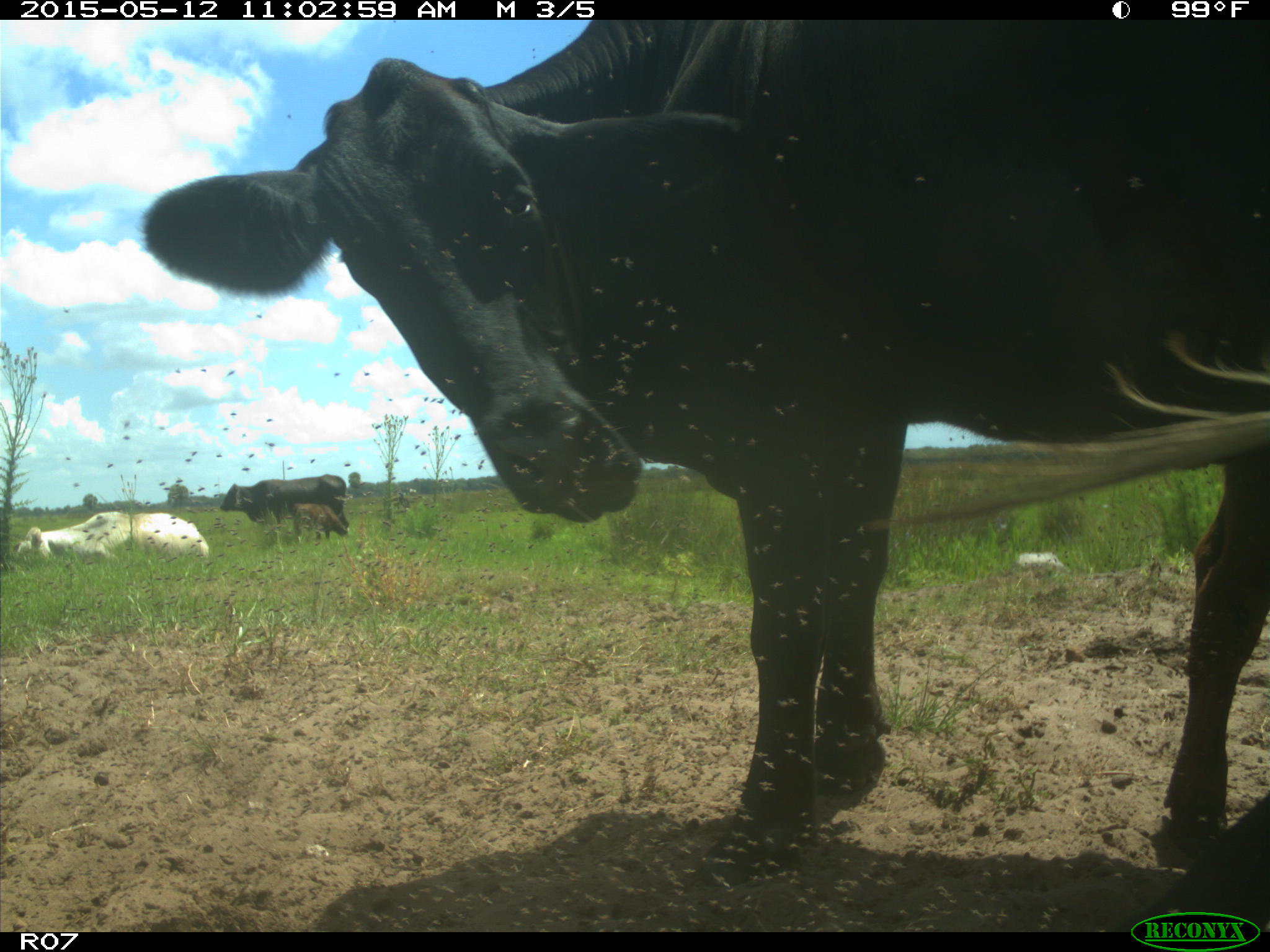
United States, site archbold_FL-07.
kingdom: Animalia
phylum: Chordata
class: Mammalia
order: Artiodactyla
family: Bovidae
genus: Bos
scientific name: Bos taurus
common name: domestic cow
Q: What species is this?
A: Bos taurus (domestic cow).